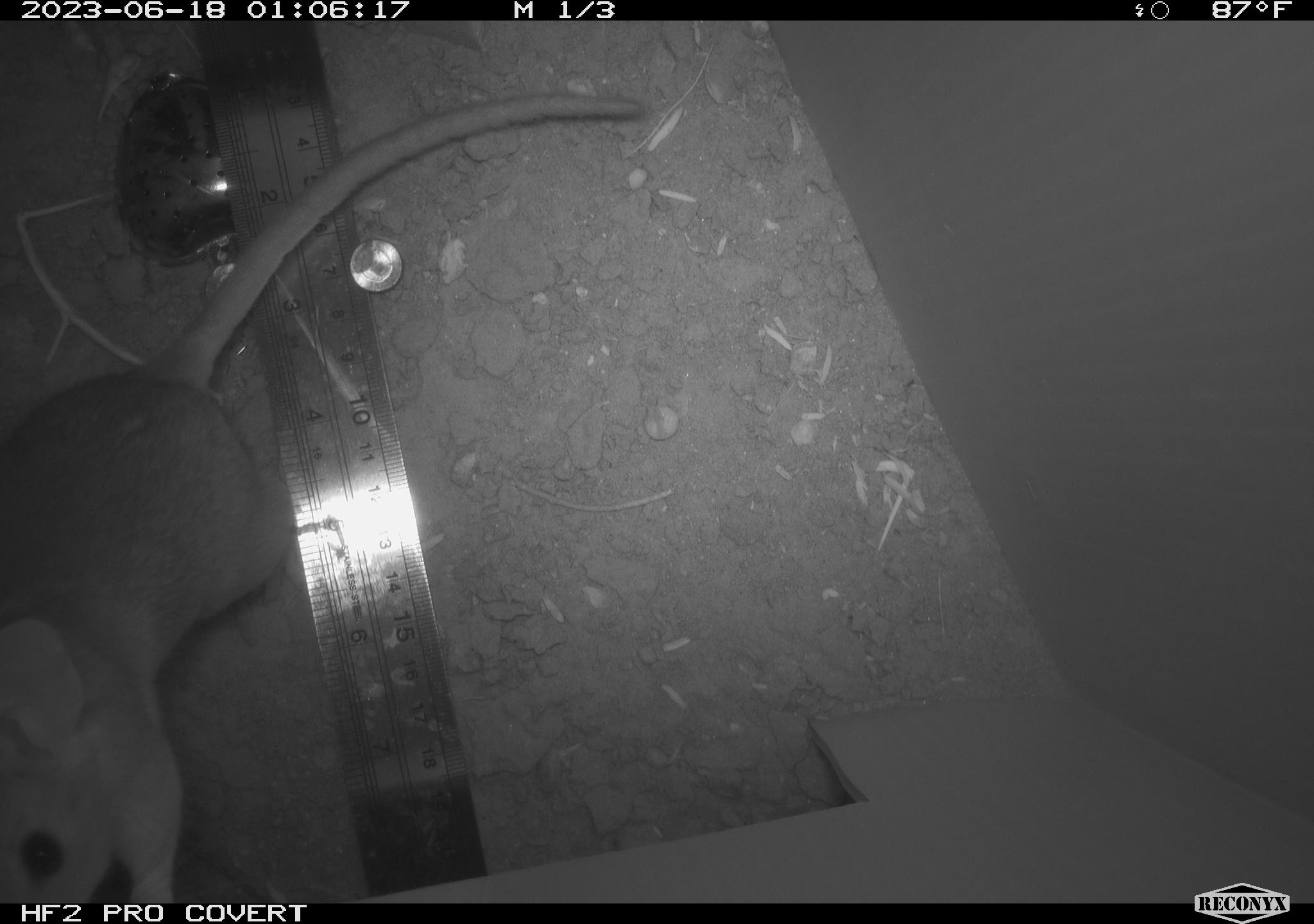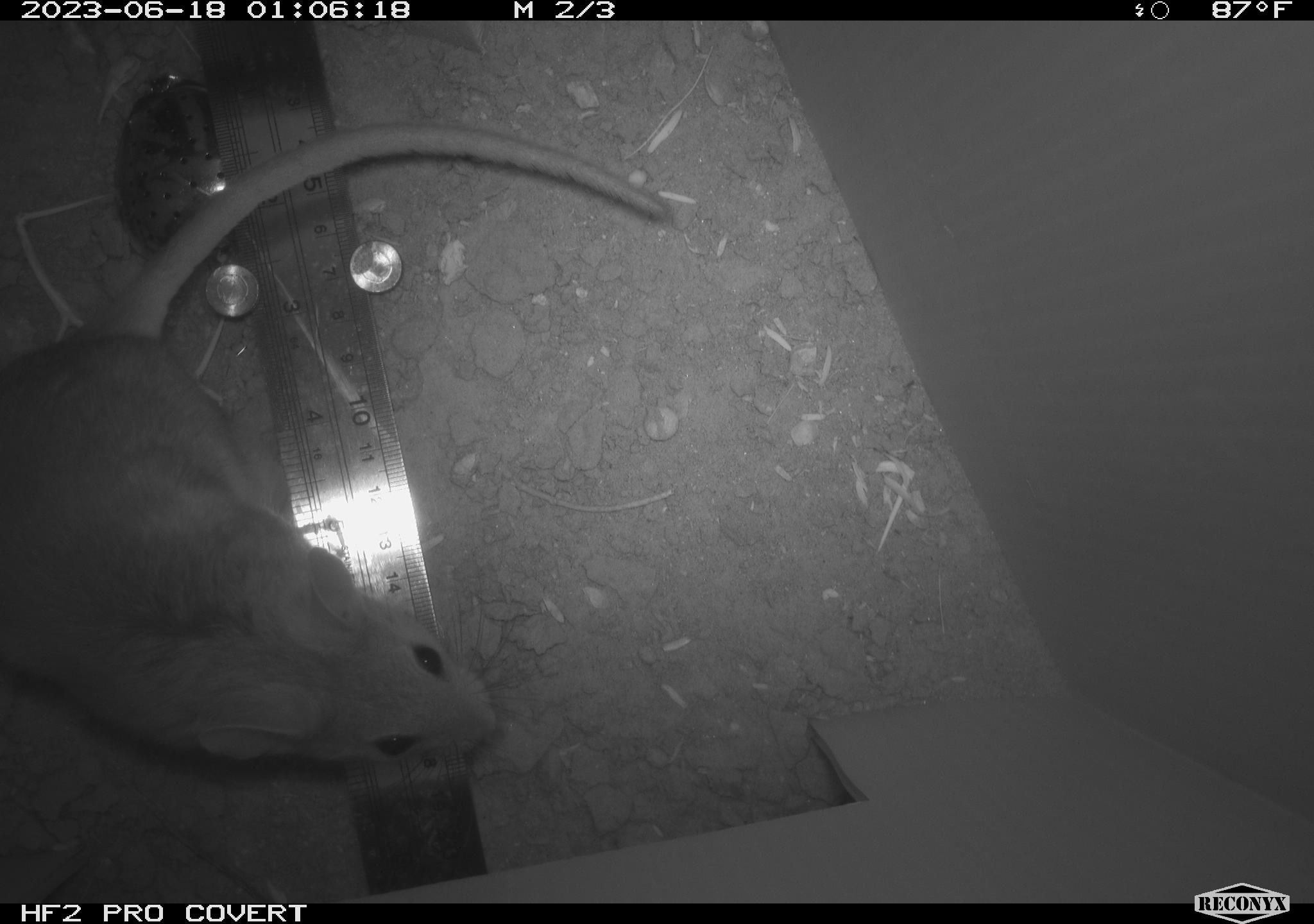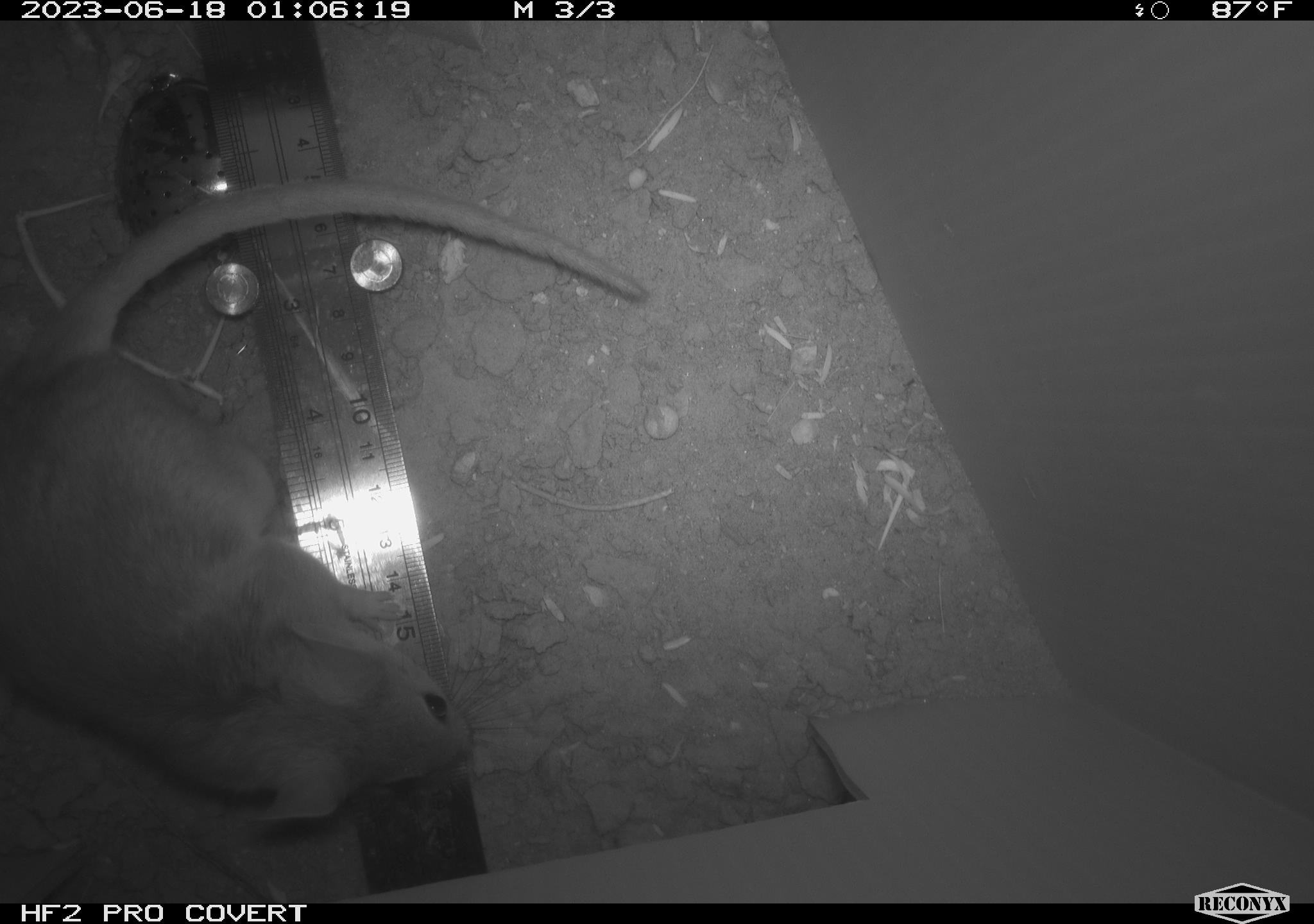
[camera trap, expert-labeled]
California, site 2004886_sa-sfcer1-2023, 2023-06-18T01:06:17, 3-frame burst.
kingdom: Animalia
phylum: Chordata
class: Mammalia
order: Rodentia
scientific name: Rodentia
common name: mouse species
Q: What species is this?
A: Mouse species (Rodentia).